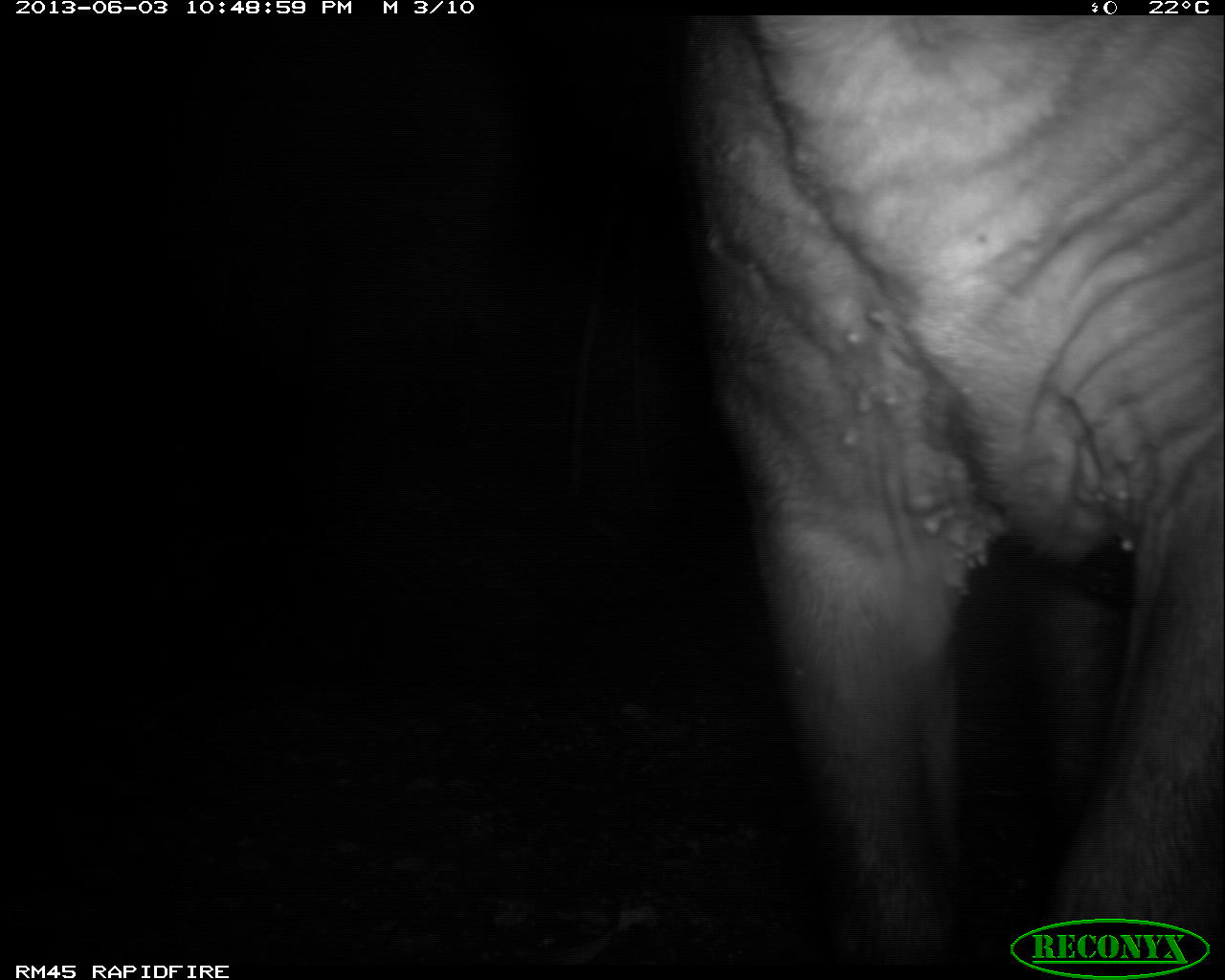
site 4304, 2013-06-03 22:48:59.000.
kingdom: Animalia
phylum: Chordata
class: Mammalia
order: Perissodactyla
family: Tapiridae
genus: Tapirus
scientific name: Tapirus bairdii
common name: baird's tapir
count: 1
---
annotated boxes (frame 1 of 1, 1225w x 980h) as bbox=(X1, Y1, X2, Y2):
tapirus bairdii: bbox=(665, 16, 1225, 956)